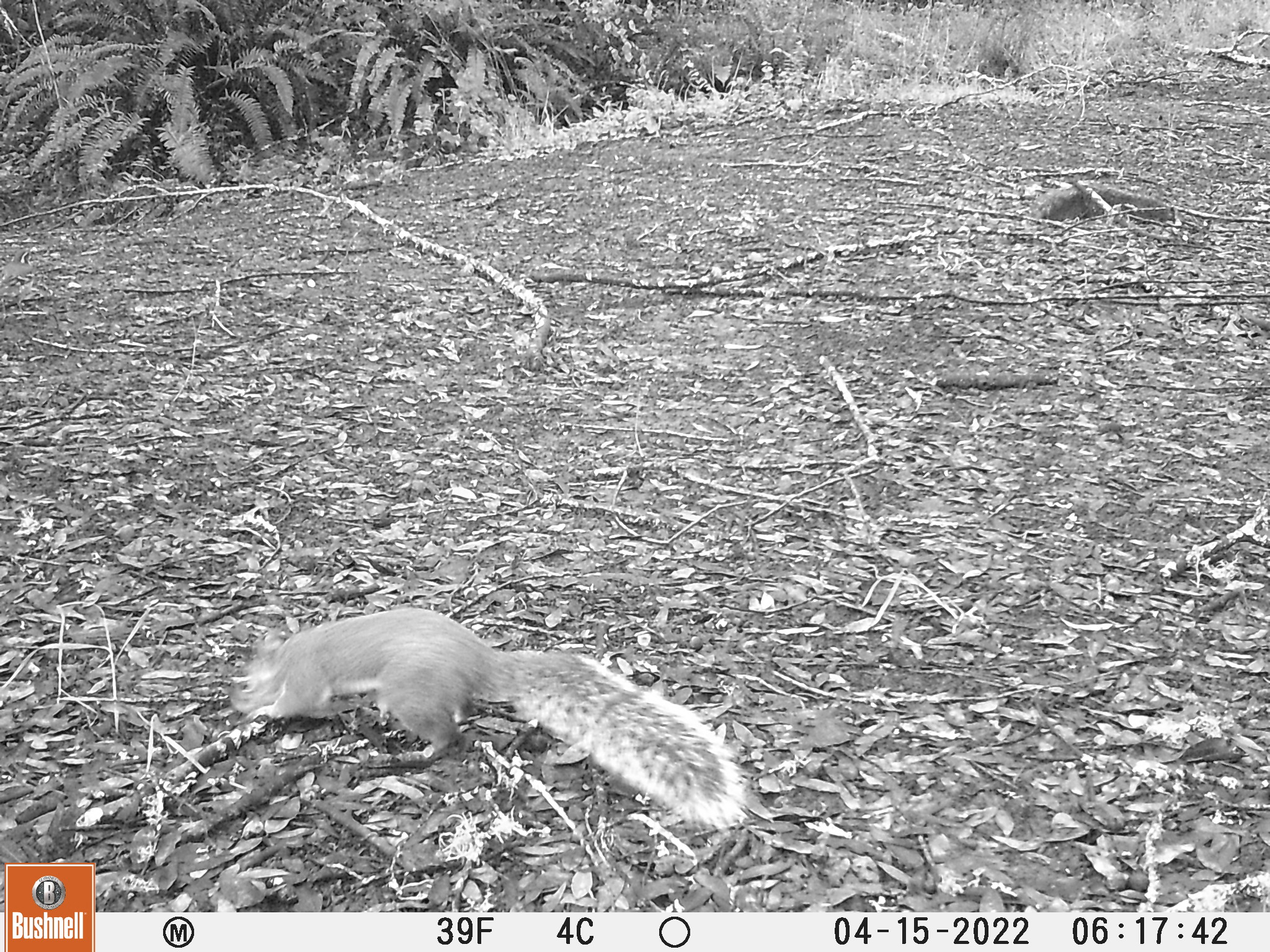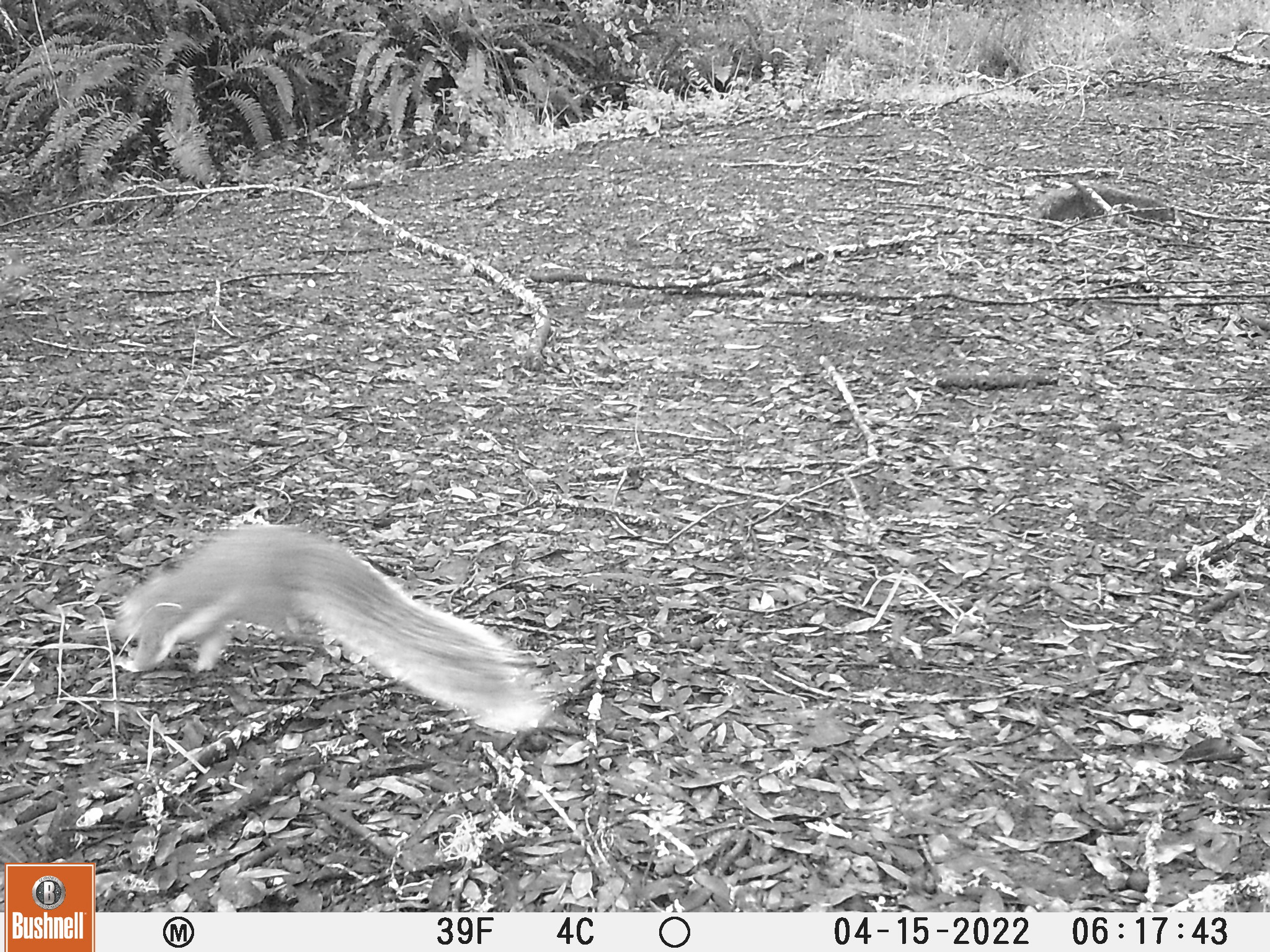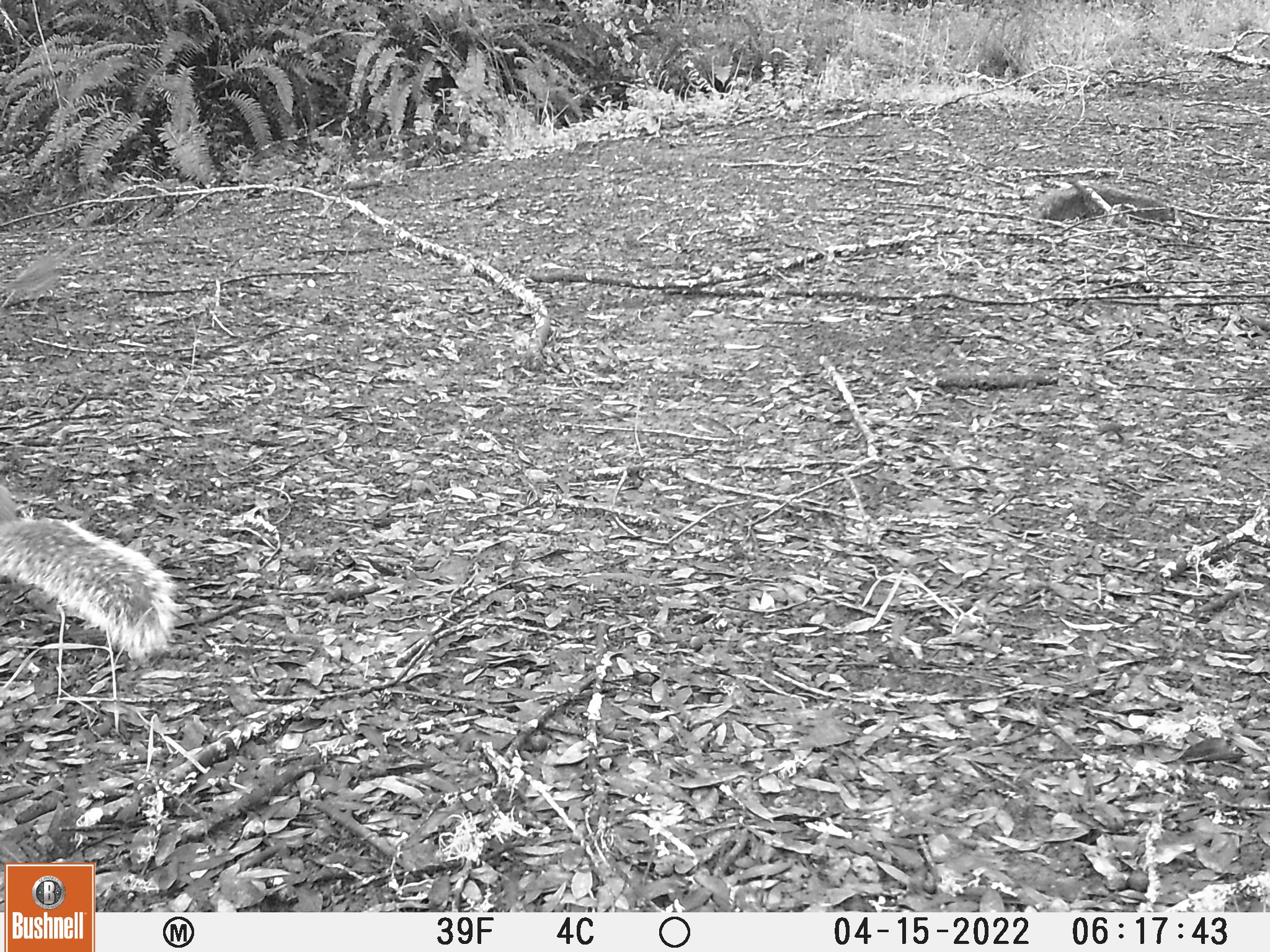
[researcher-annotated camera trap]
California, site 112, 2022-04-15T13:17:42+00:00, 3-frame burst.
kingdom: Animalia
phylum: Chordata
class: Mammalia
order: Rodentia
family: Sciuridae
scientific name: Sciuridae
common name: squirrel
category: unknown squirrel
Unknown squirrel (squirrel) (Sciuridae).